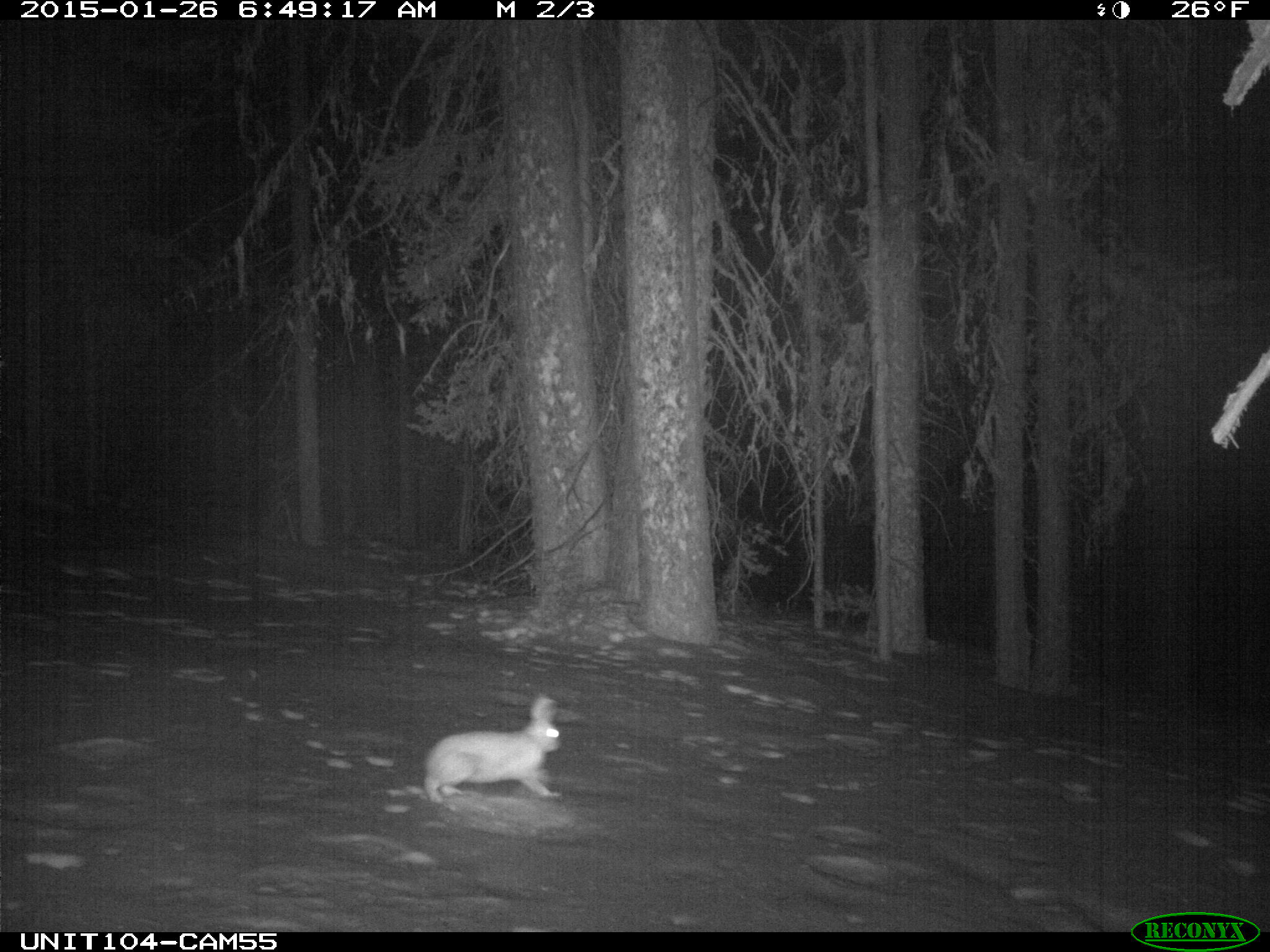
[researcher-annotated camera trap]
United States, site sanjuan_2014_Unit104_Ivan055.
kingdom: Animalia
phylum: Chordata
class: Mammalia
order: Lagomorpha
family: Leporidae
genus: Lepus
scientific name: Lepus americanus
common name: snowshoe hare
Lepus americanus (snowshoe hare).